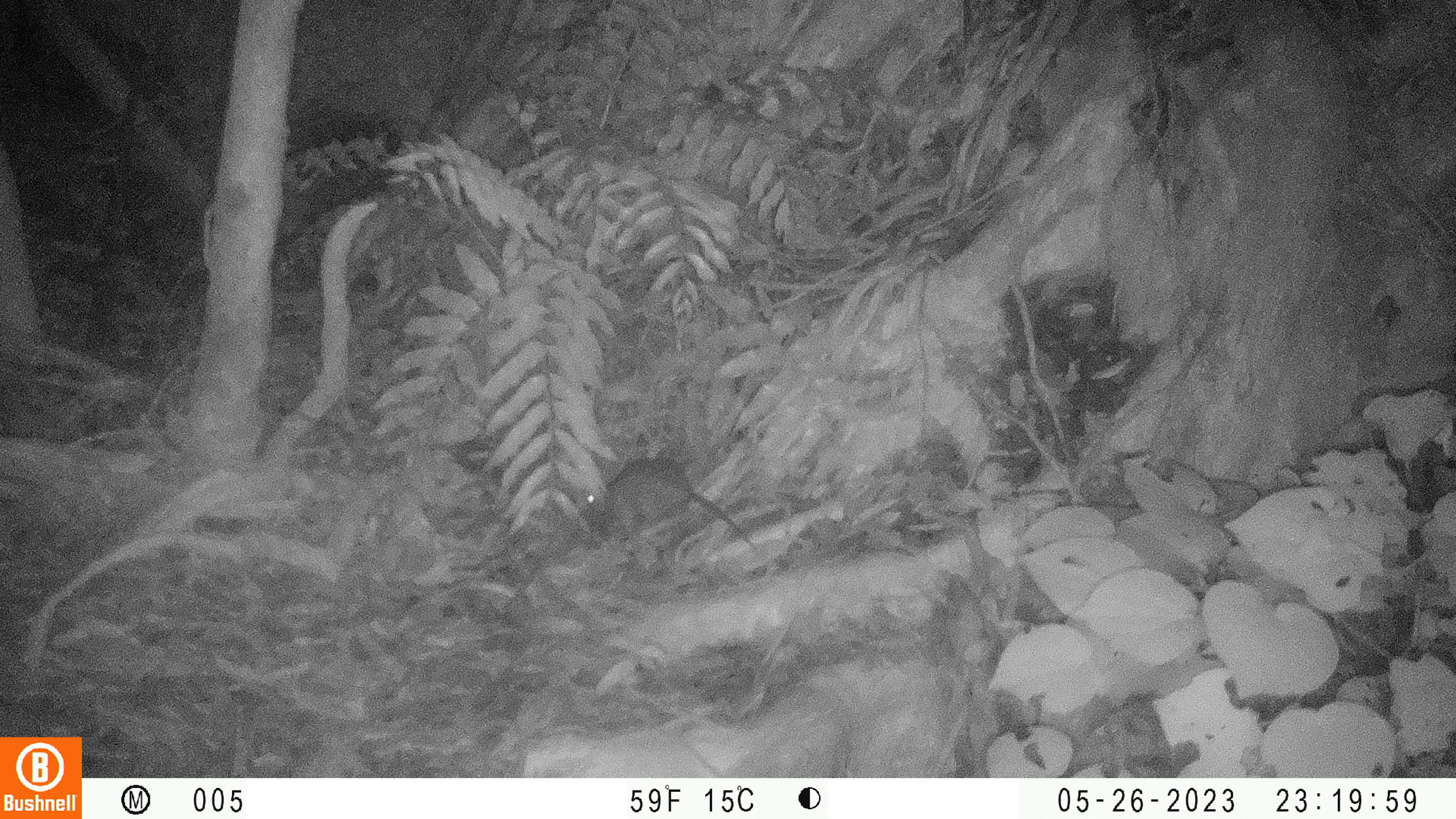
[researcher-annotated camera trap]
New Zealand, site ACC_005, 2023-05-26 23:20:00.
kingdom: Animalia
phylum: Chordata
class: Mammalia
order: Rodentia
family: Muridae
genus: Rattus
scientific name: Rattus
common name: rat